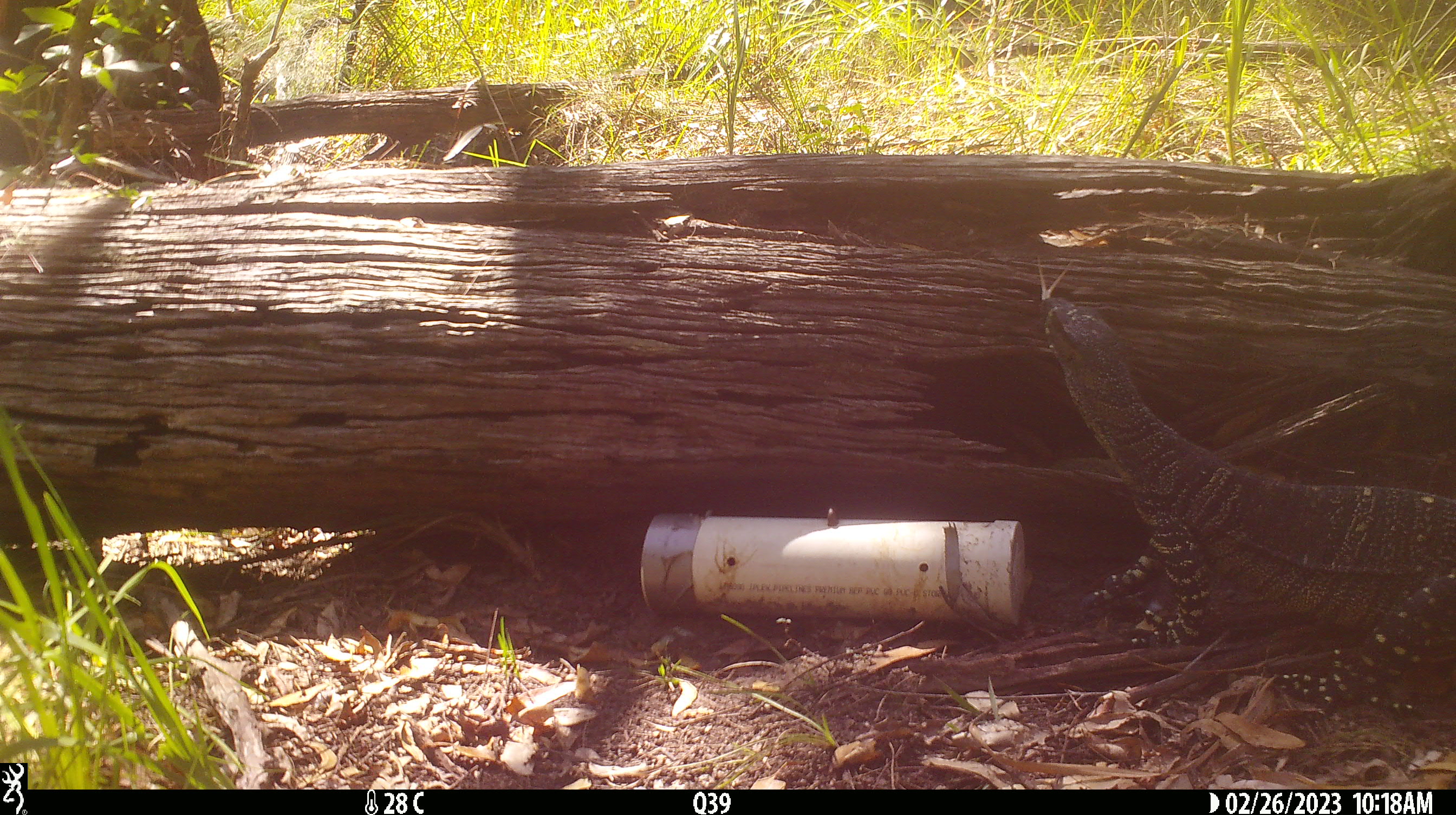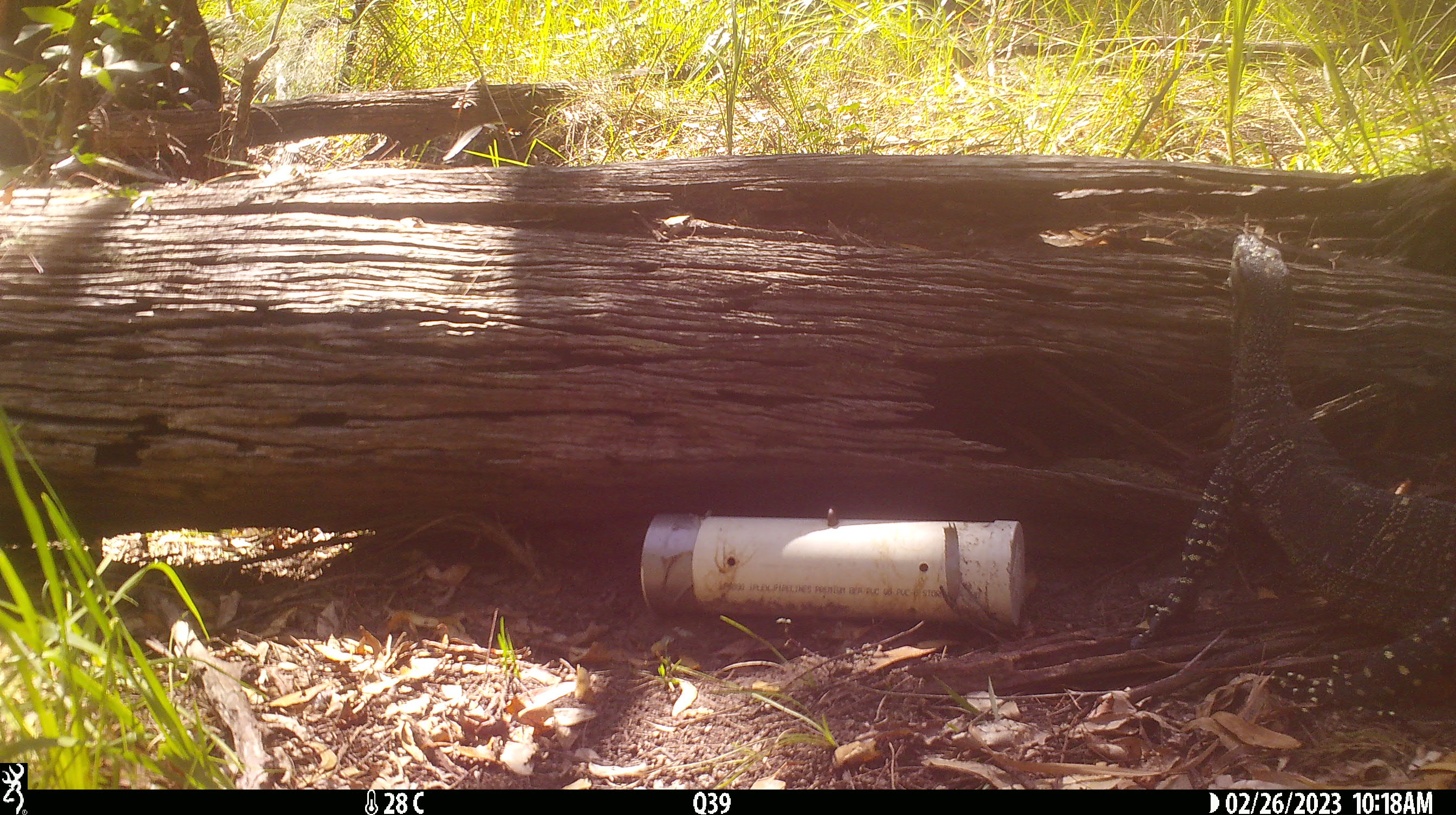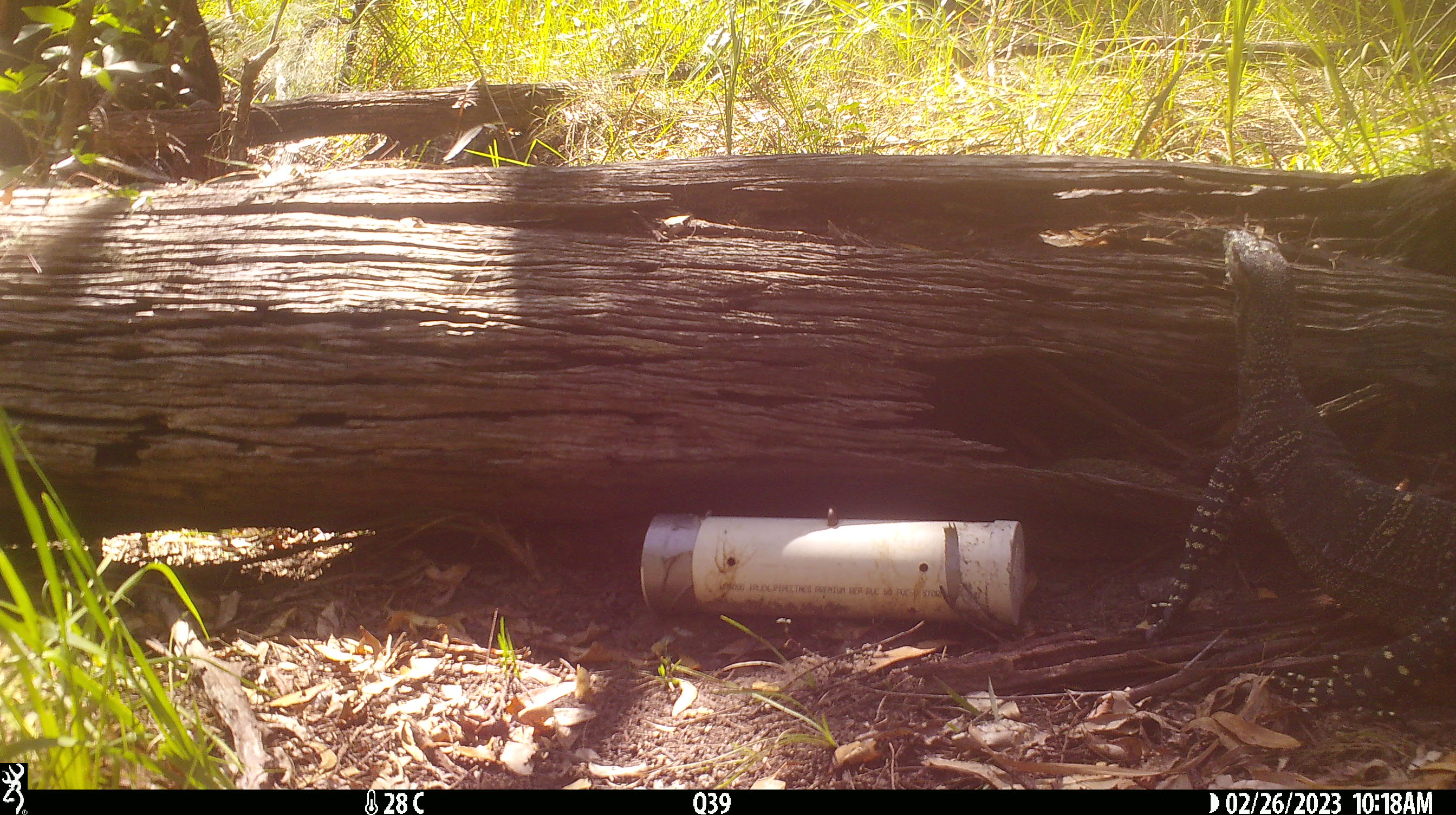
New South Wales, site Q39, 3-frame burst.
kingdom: Animalia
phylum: Chordata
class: Reptilia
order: Squamata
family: Varanidae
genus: Varanus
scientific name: Varanus varius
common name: lace monitor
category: goanna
Goanna (lace monitor) (Varanus varius).